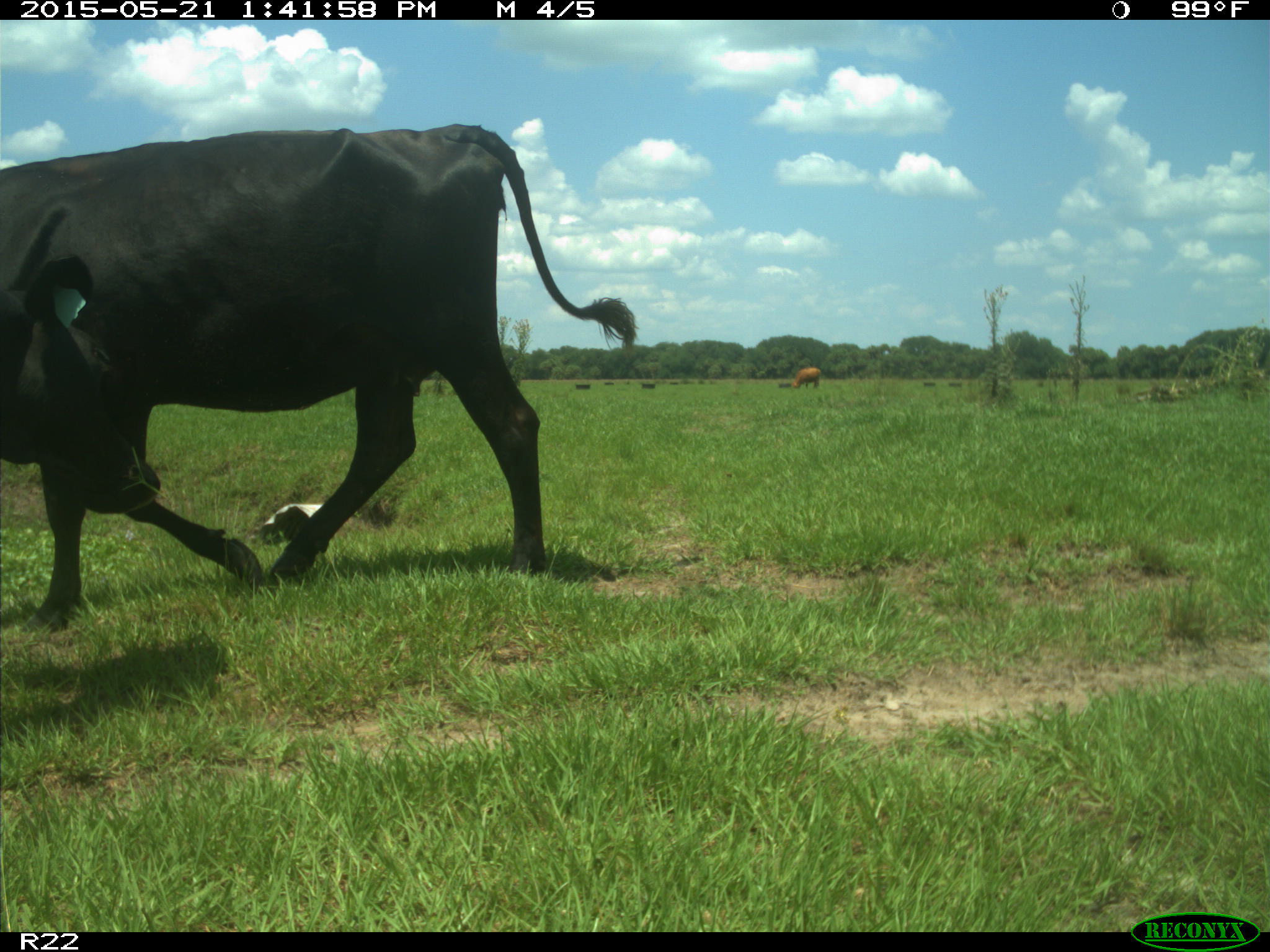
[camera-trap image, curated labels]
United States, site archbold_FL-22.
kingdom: Animalia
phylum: Chordata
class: Mammalia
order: Artiodactyla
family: Bovidae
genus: Bos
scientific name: Bos taurus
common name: domestic cow